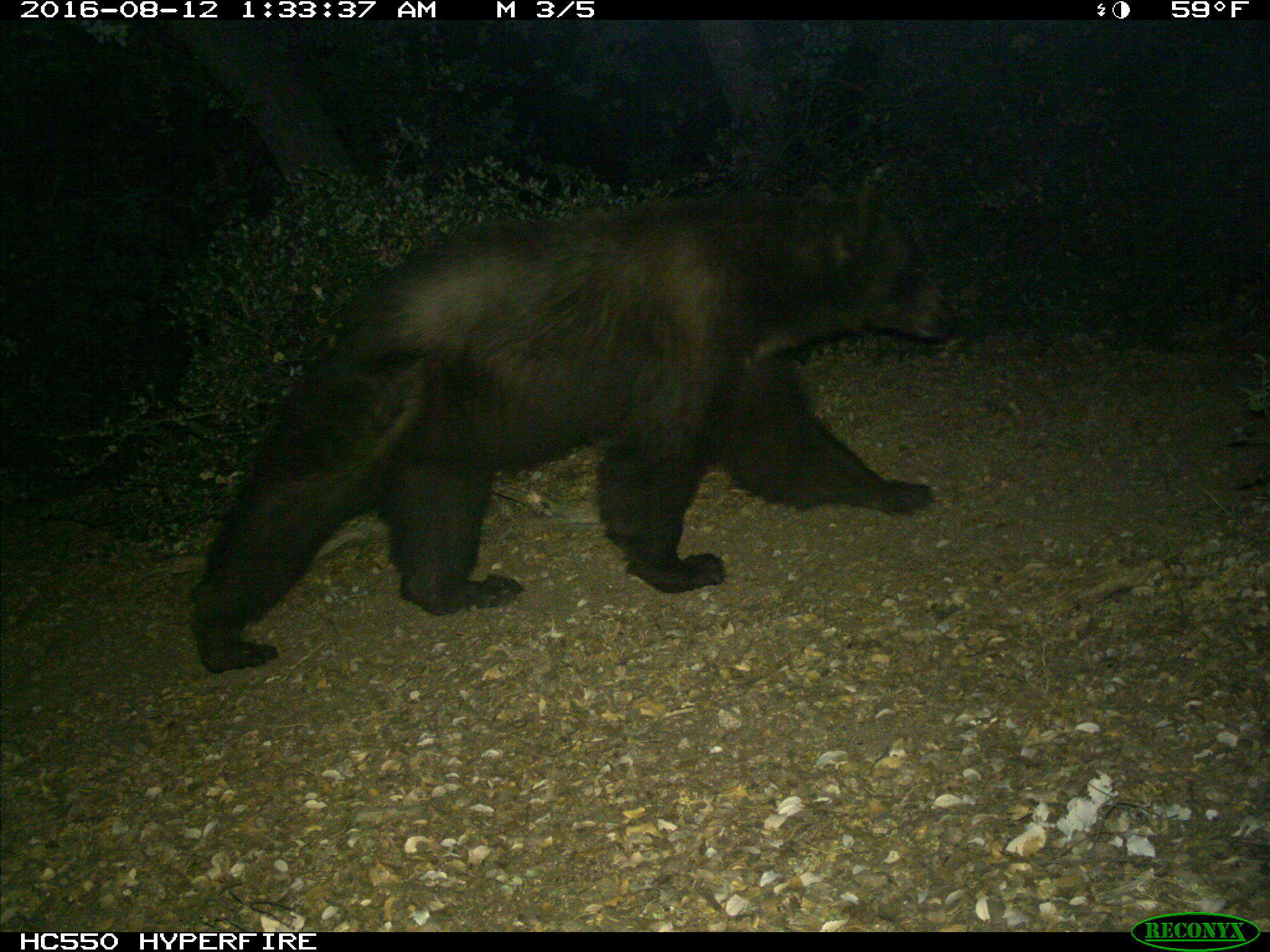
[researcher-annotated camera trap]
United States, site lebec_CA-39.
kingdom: Animalia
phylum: Chordata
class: Mammalia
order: Carnivora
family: Ursidae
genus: Ursus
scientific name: Ursus americanus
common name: american black bear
Ursus americanus (american black bear).